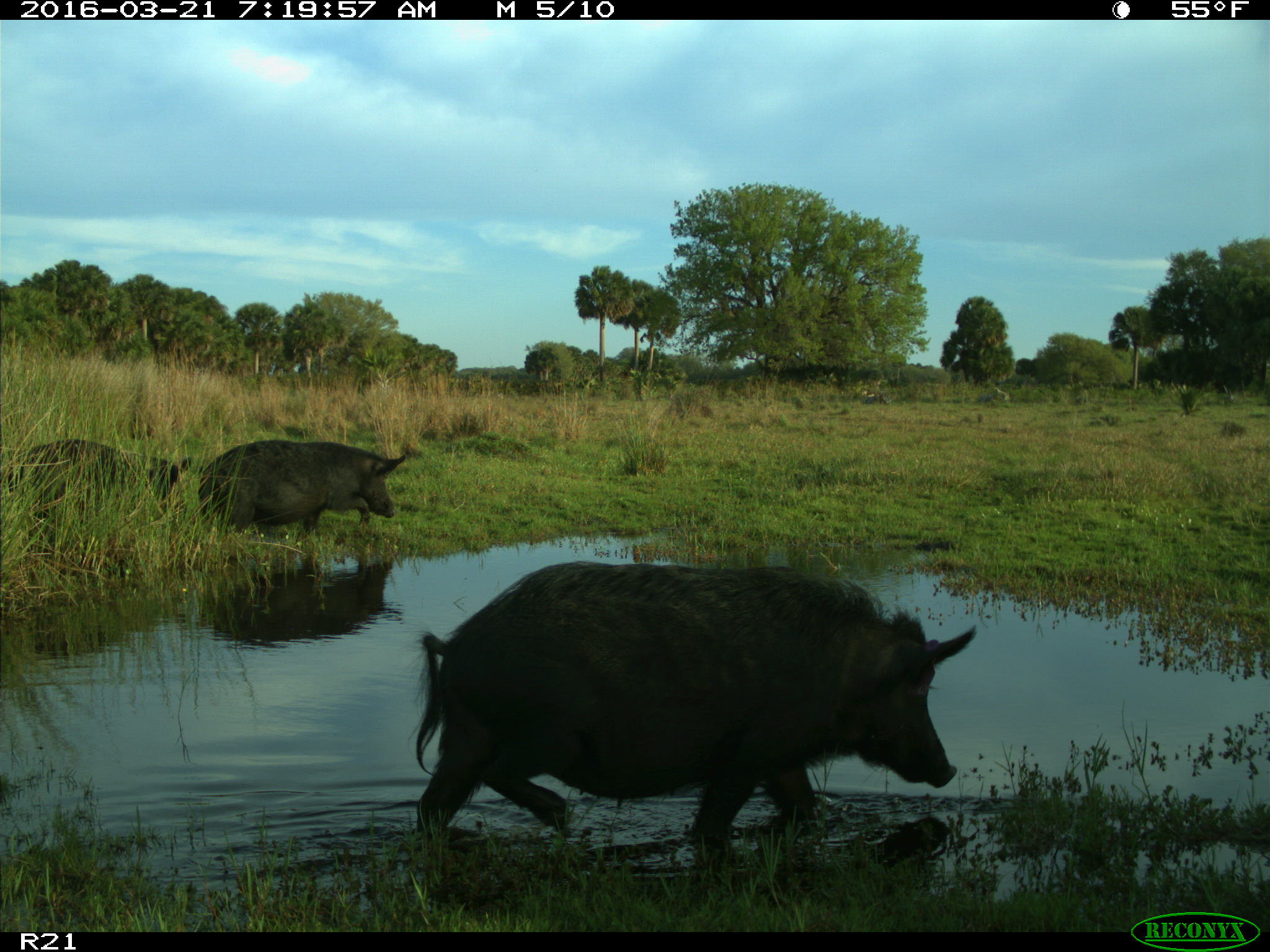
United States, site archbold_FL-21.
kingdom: Animalia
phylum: Chordata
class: Mammalia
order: Artiodactyla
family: Suidae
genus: Sus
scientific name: Sus scrofa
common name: wild boar